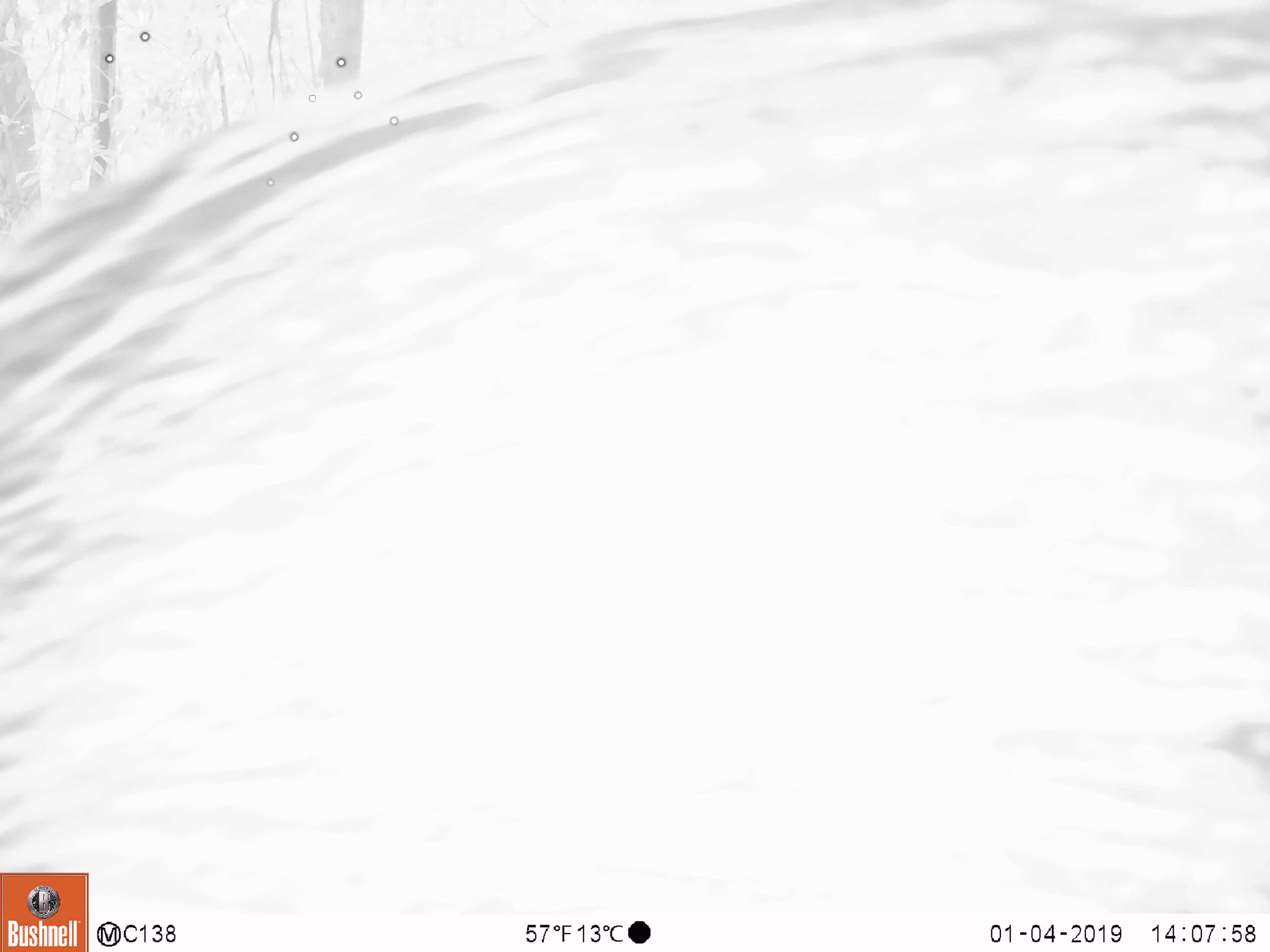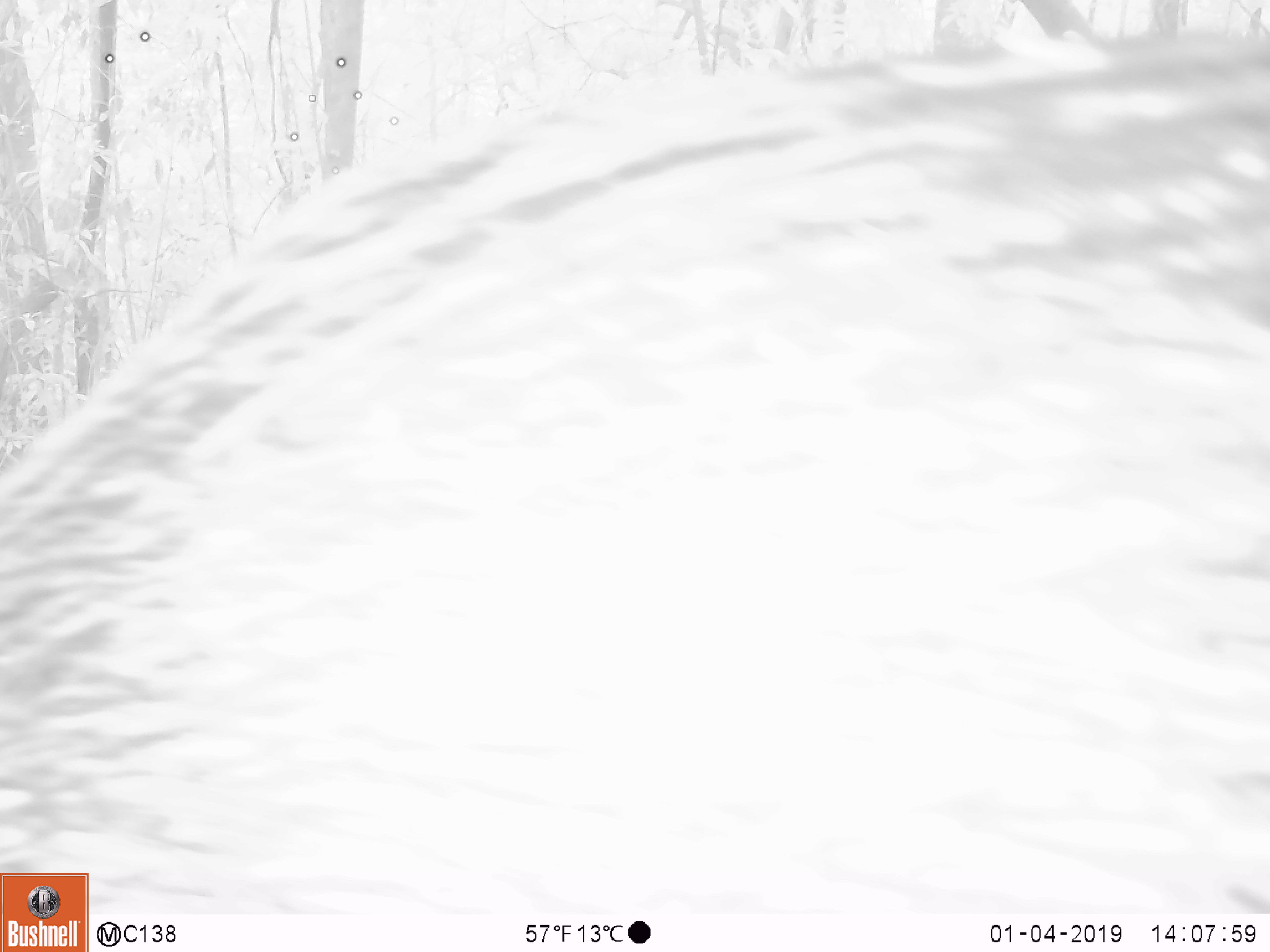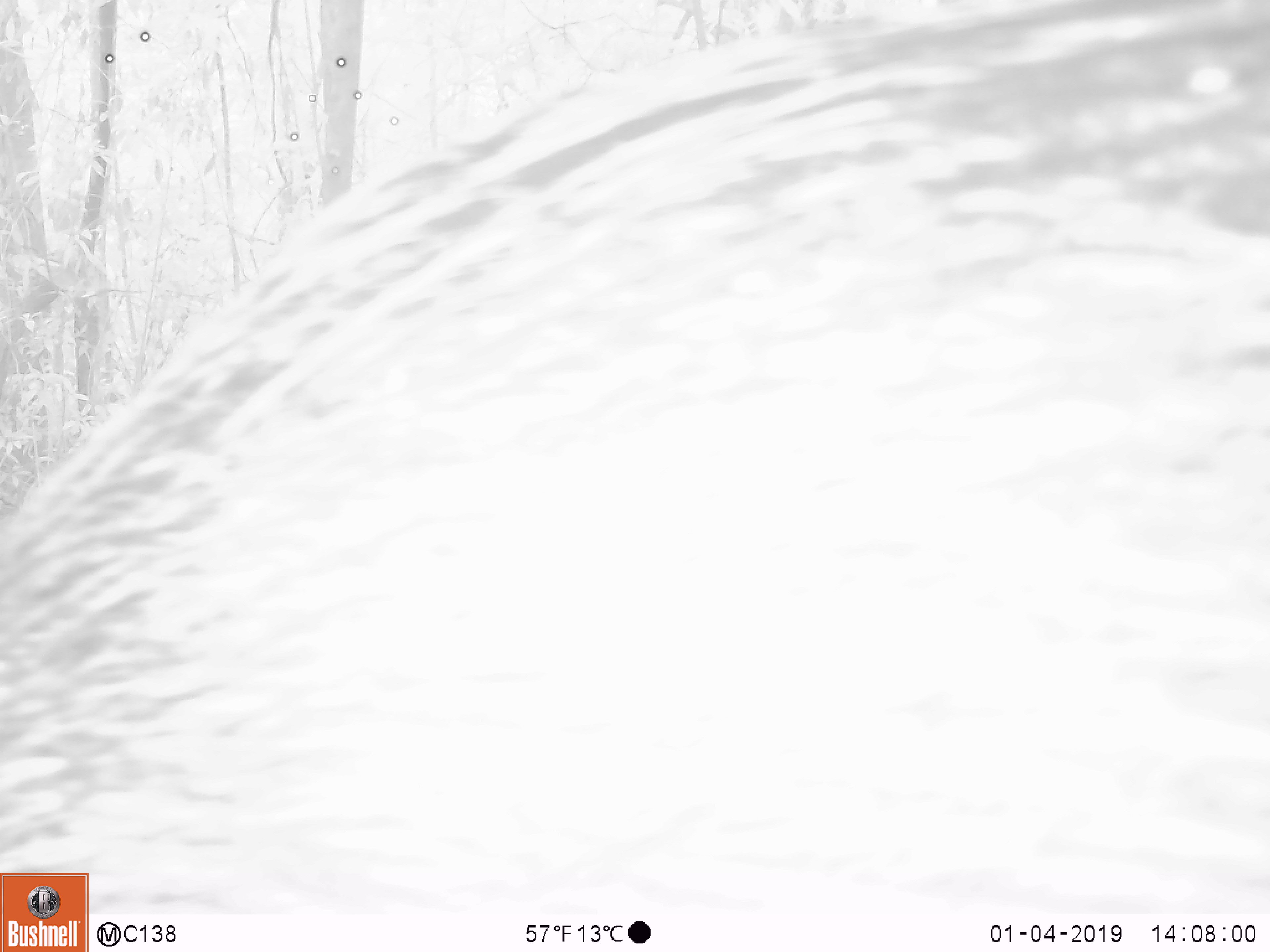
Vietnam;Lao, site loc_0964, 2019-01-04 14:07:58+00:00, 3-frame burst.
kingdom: Animalia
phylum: Chordata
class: Mammalia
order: Artiodactyla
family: Suidae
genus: Sus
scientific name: Sus scrofa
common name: eurasian wild pig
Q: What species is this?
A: Eurasian wild pig (Sus scrofa).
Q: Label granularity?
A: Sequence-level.